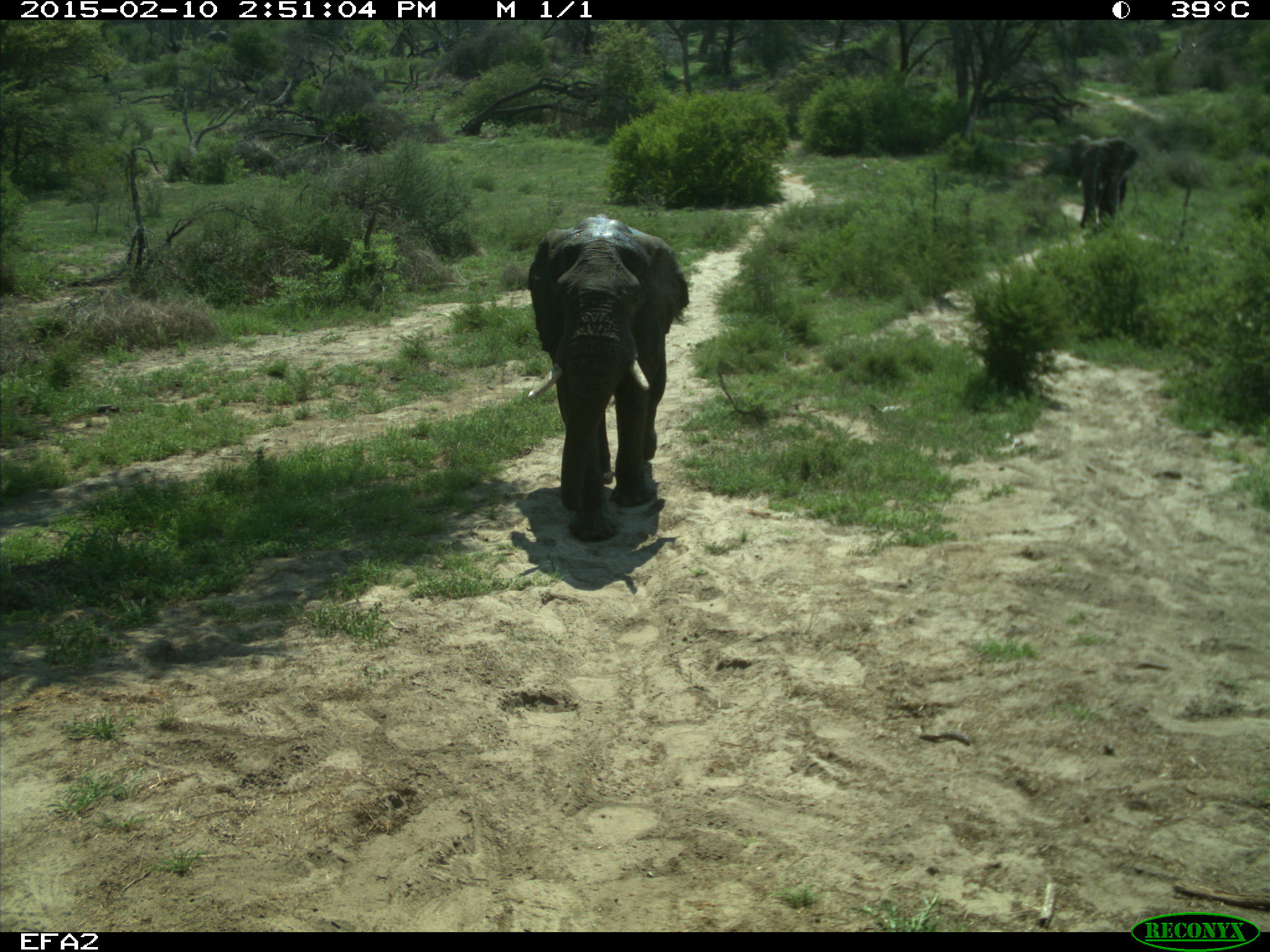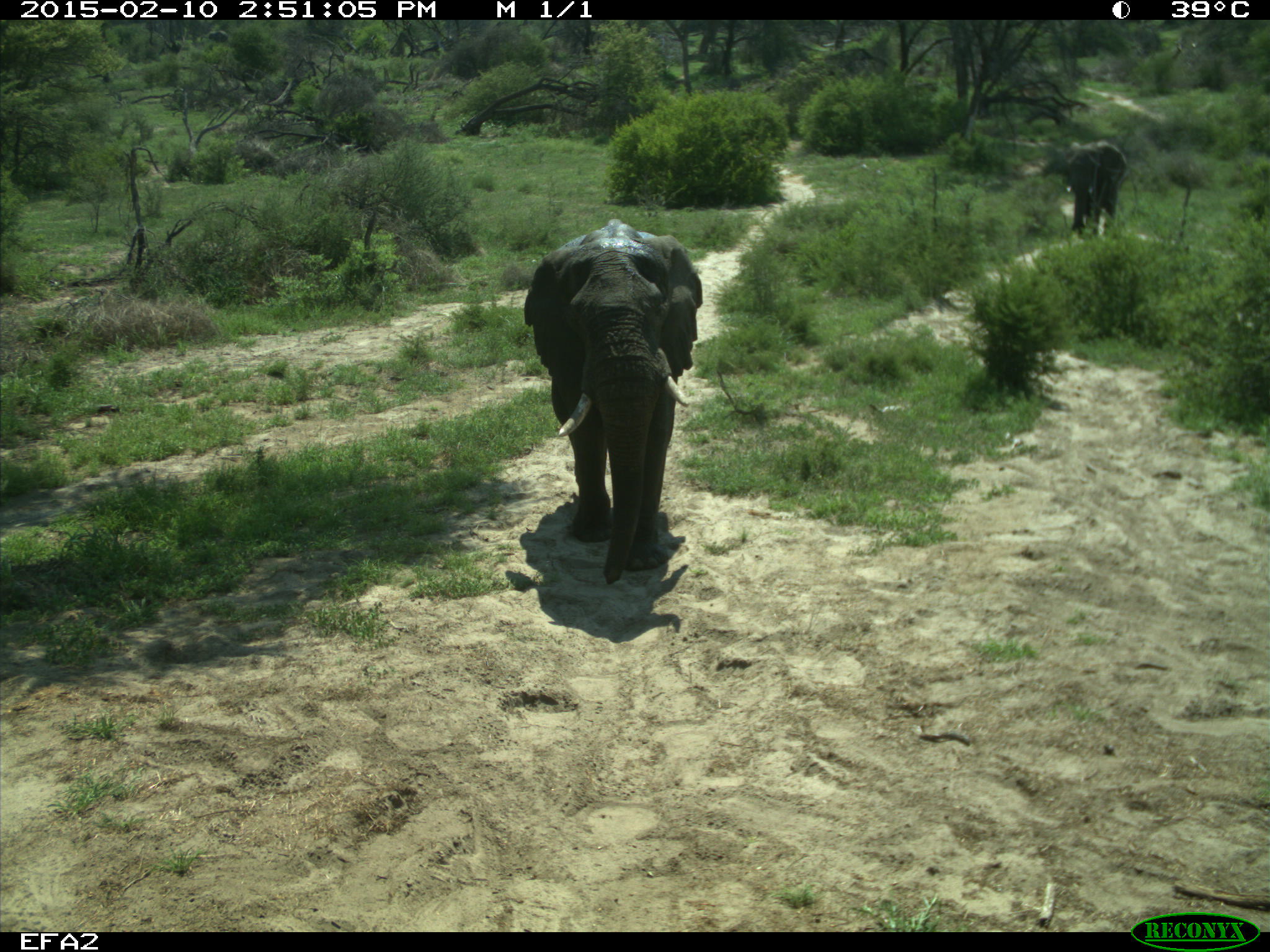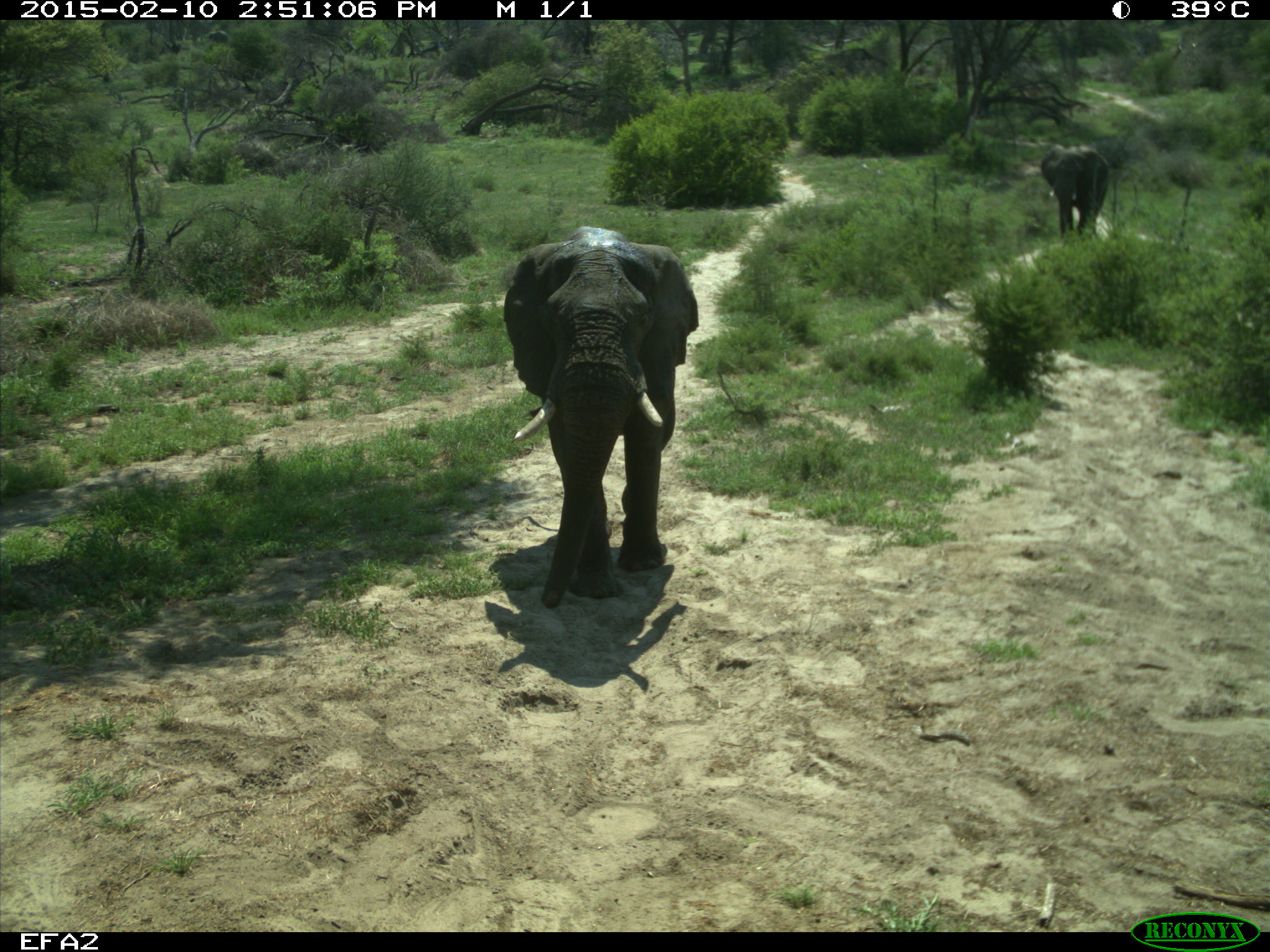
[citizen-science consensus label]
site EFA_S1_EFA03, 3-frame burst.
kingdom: Animalia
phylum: Chordata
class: Mammalia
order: Proboscidea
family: Elephantidae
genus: Loxodonta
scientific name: Loxodonta africana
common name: african bush elephant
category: elephant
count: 2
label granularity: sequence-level